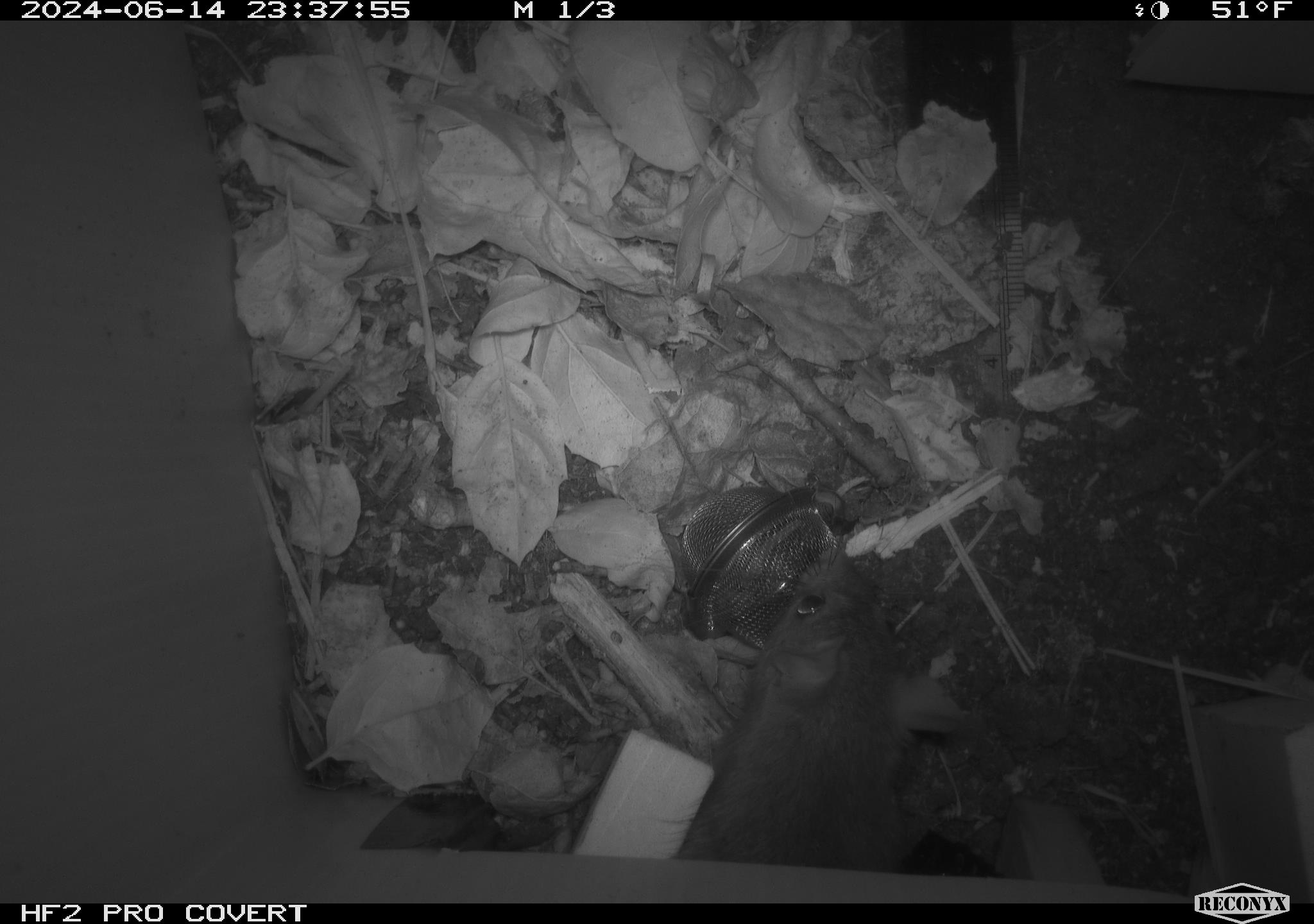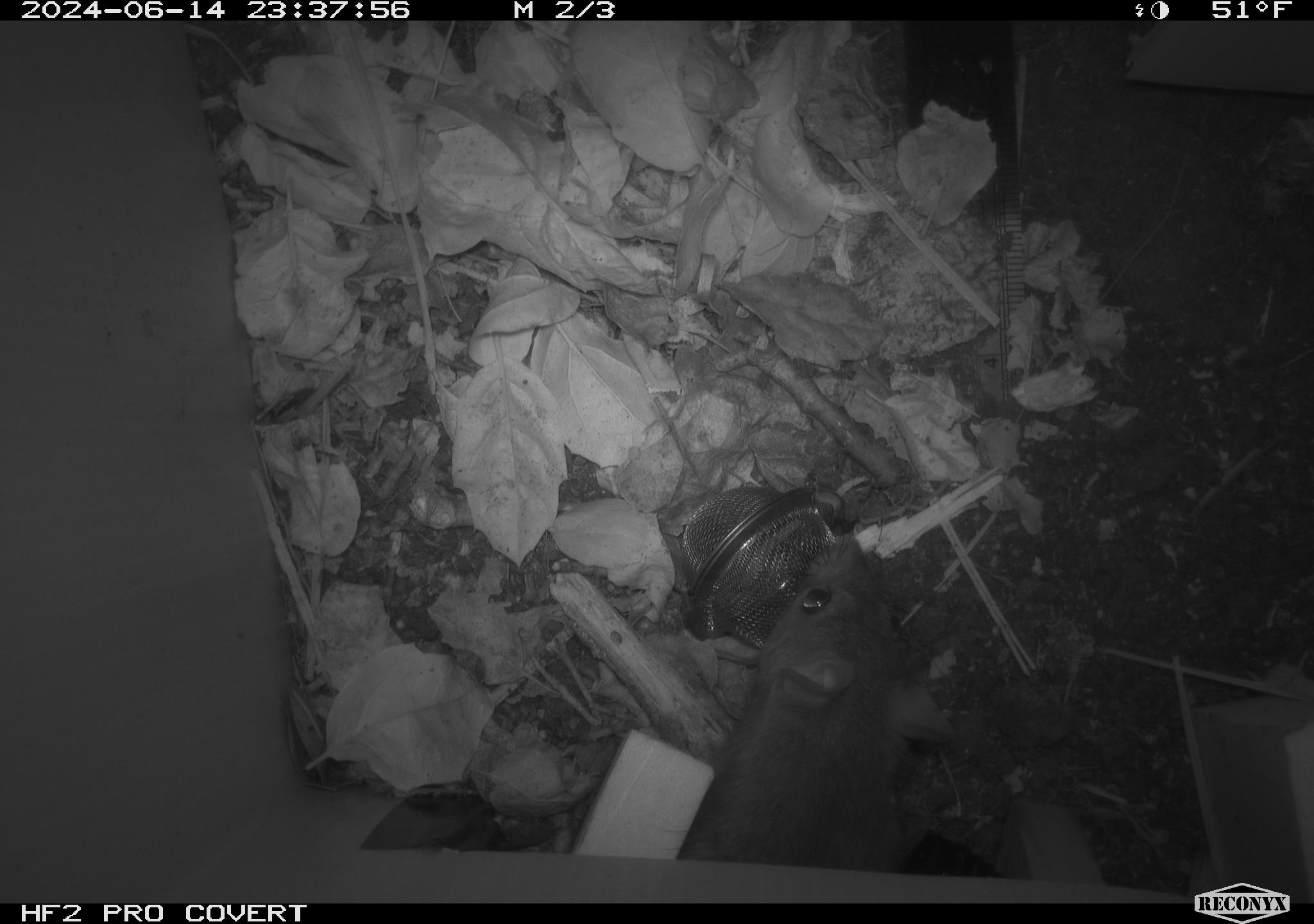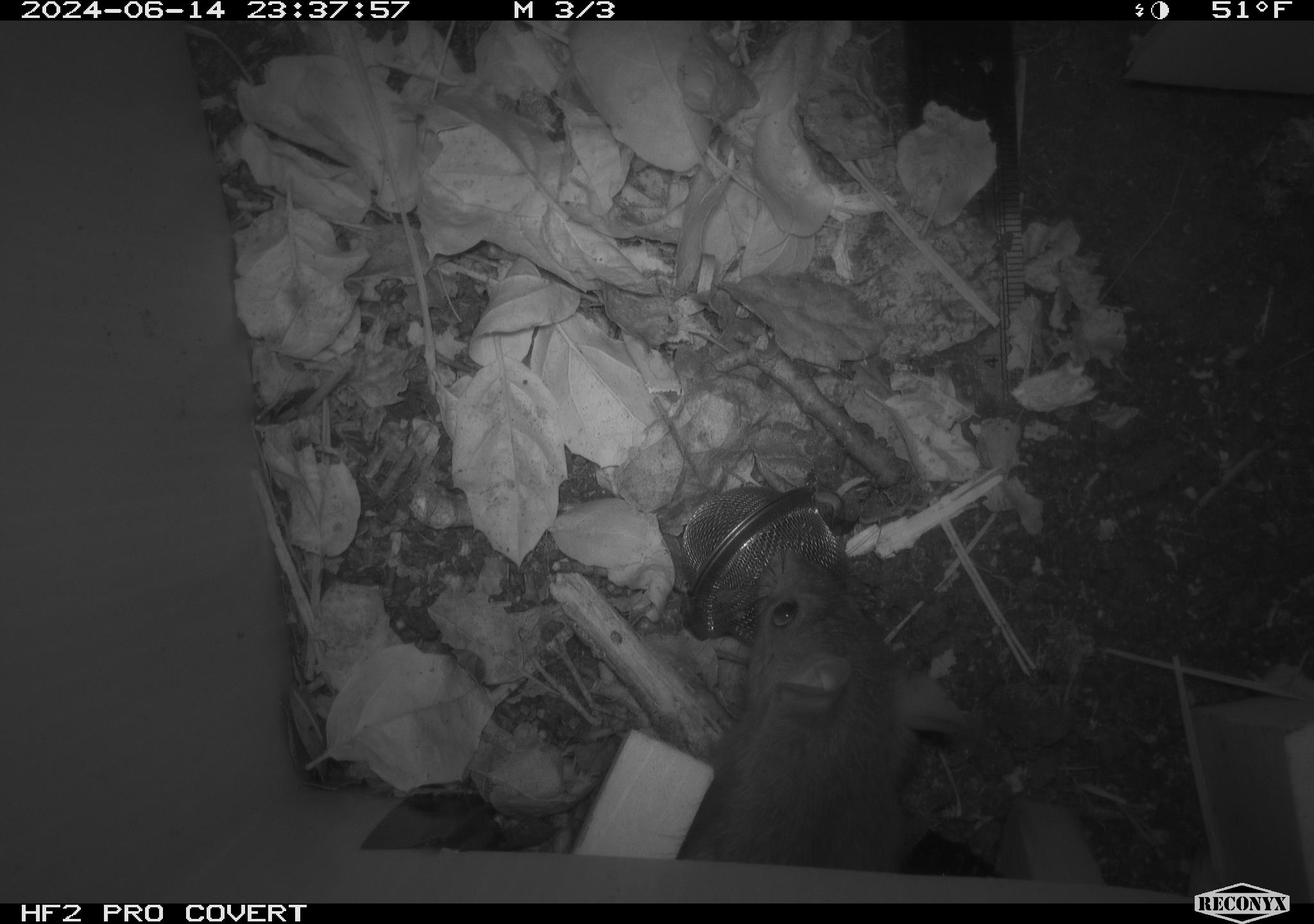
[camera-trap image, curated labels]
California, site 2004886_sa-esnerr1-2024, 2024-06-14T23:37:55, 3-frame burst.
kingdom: Animalia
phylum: Chordata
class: Mammalia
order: Rodentia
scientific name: Rodentia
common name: rodent